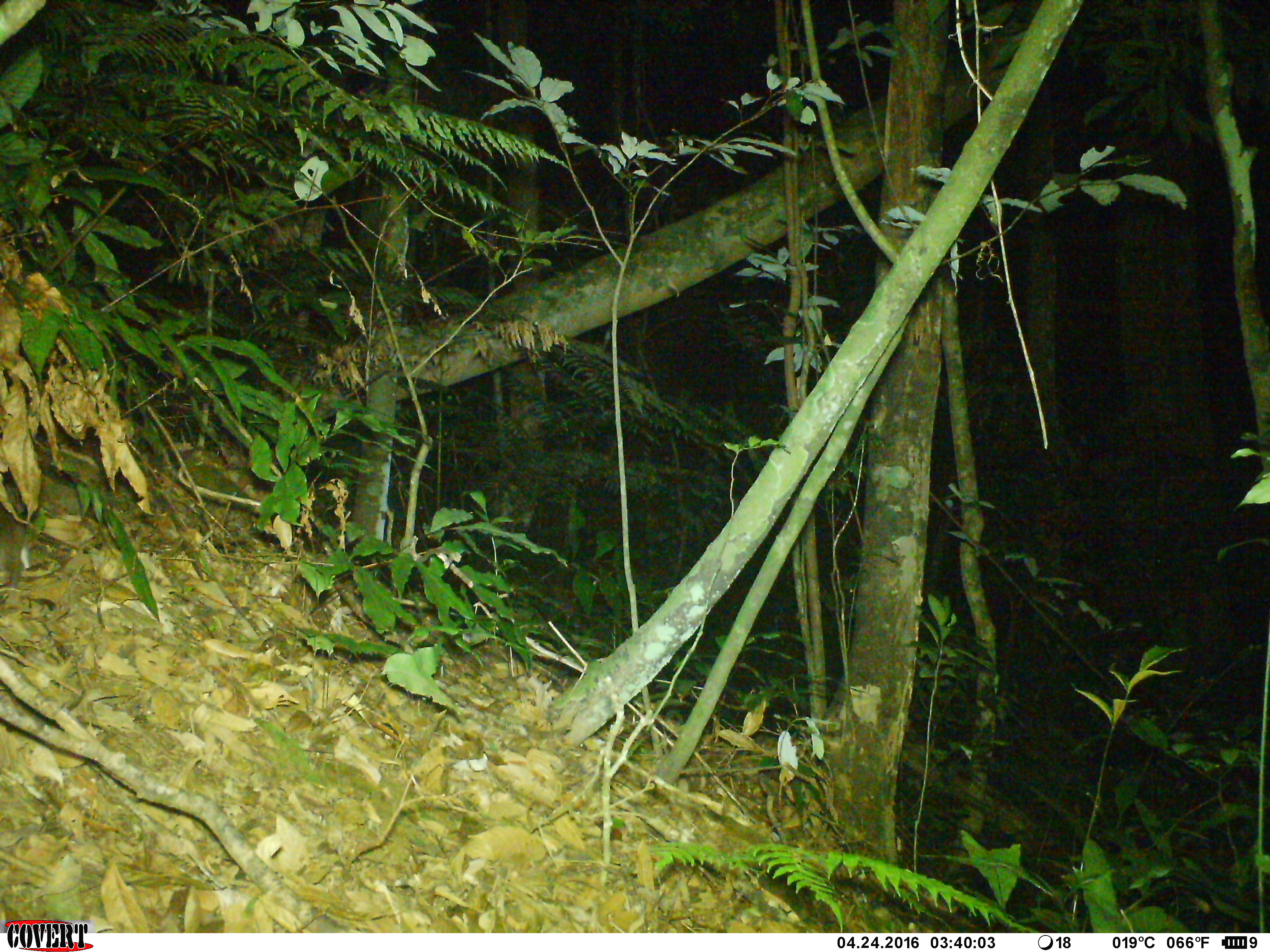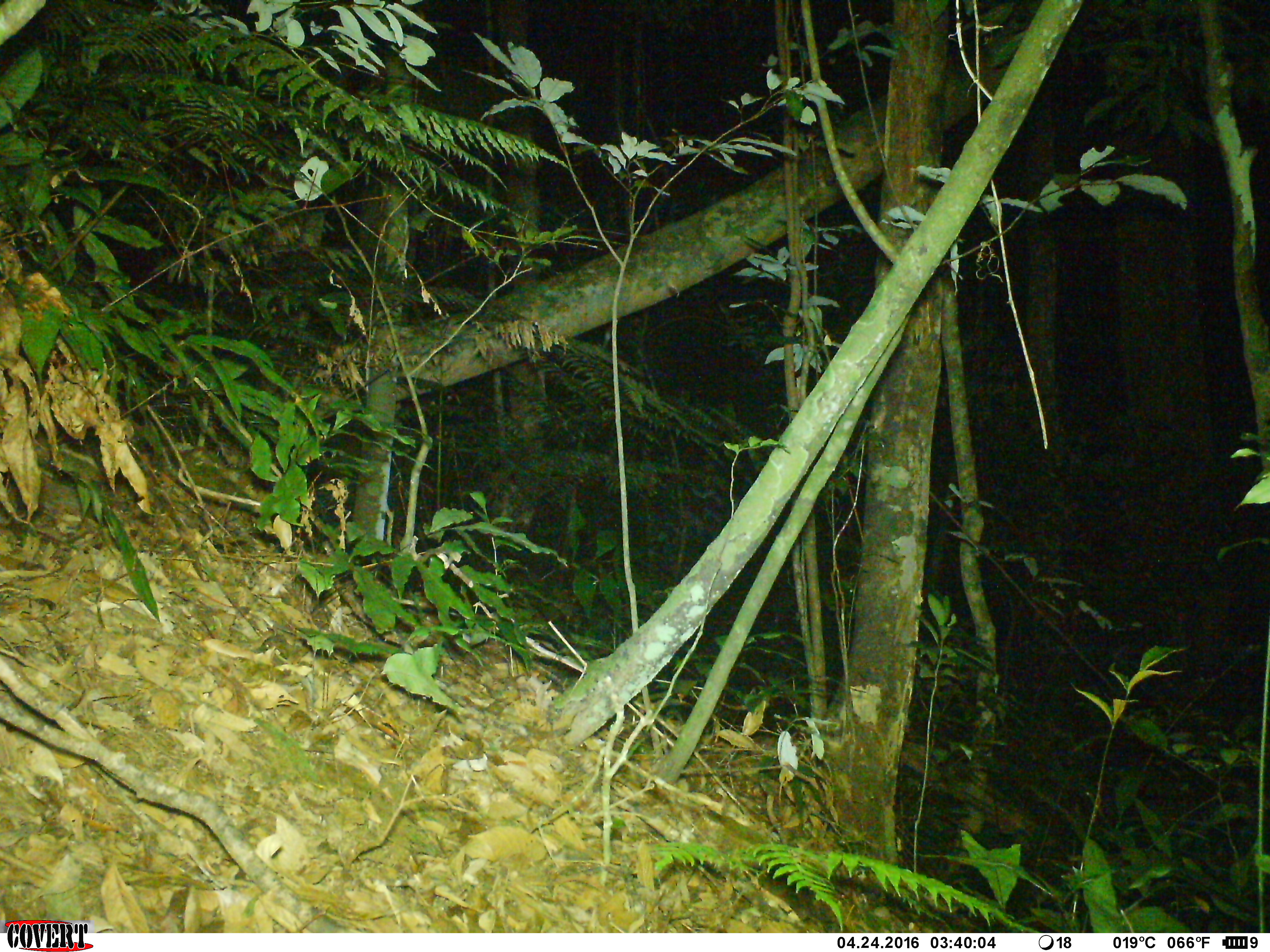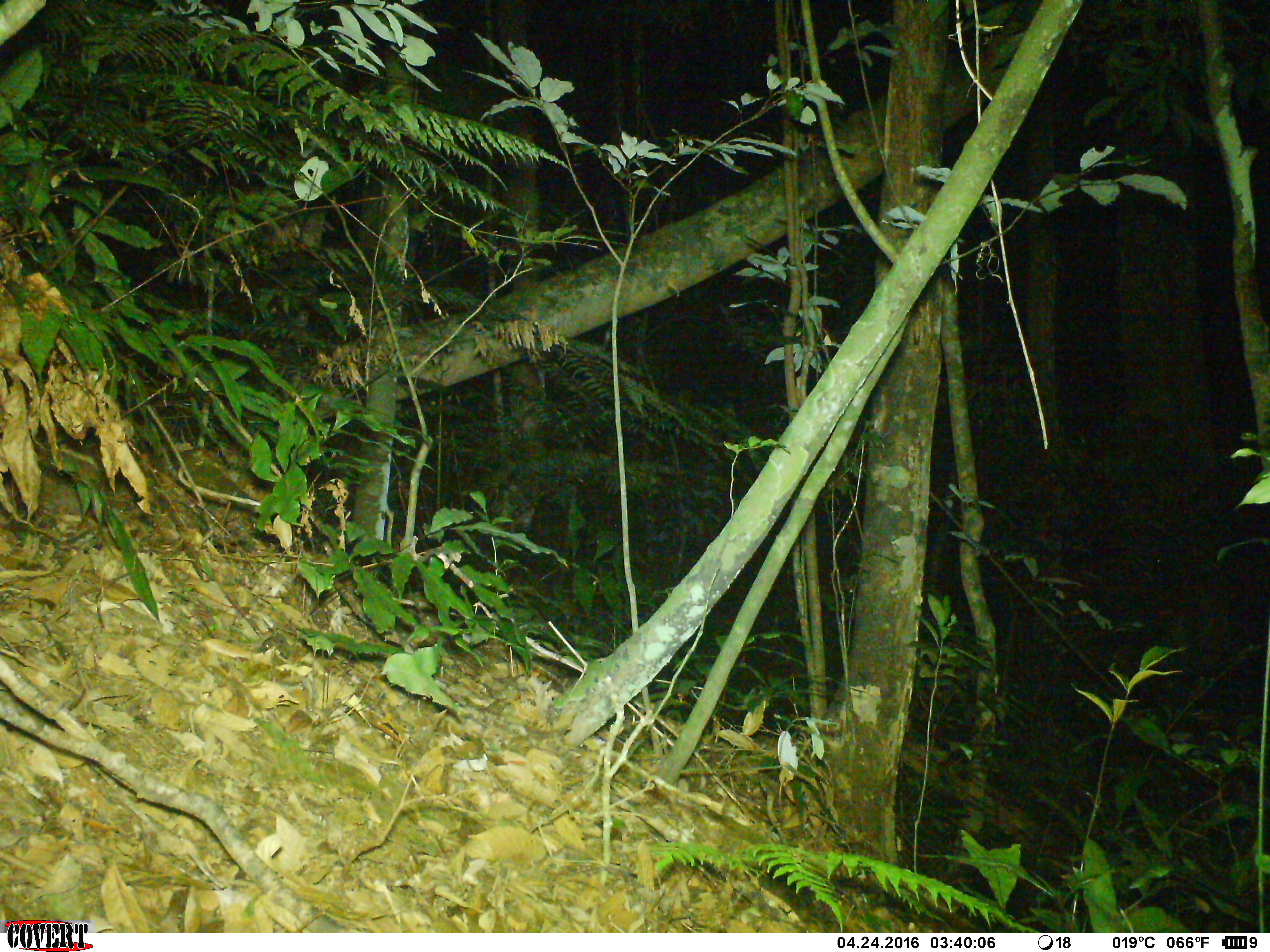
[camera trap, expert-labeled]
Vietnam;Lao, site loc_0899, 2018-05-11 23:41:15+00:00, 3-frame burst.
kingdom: Animalia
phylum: Chordata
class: Mammalia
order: Rodentia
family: Muridae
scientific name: Muridae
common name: old-world mice and rats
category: unidentified murid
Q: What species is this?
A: Unidentified murid (old-world mice and rats) (Muridae).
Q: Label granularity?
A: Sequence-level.